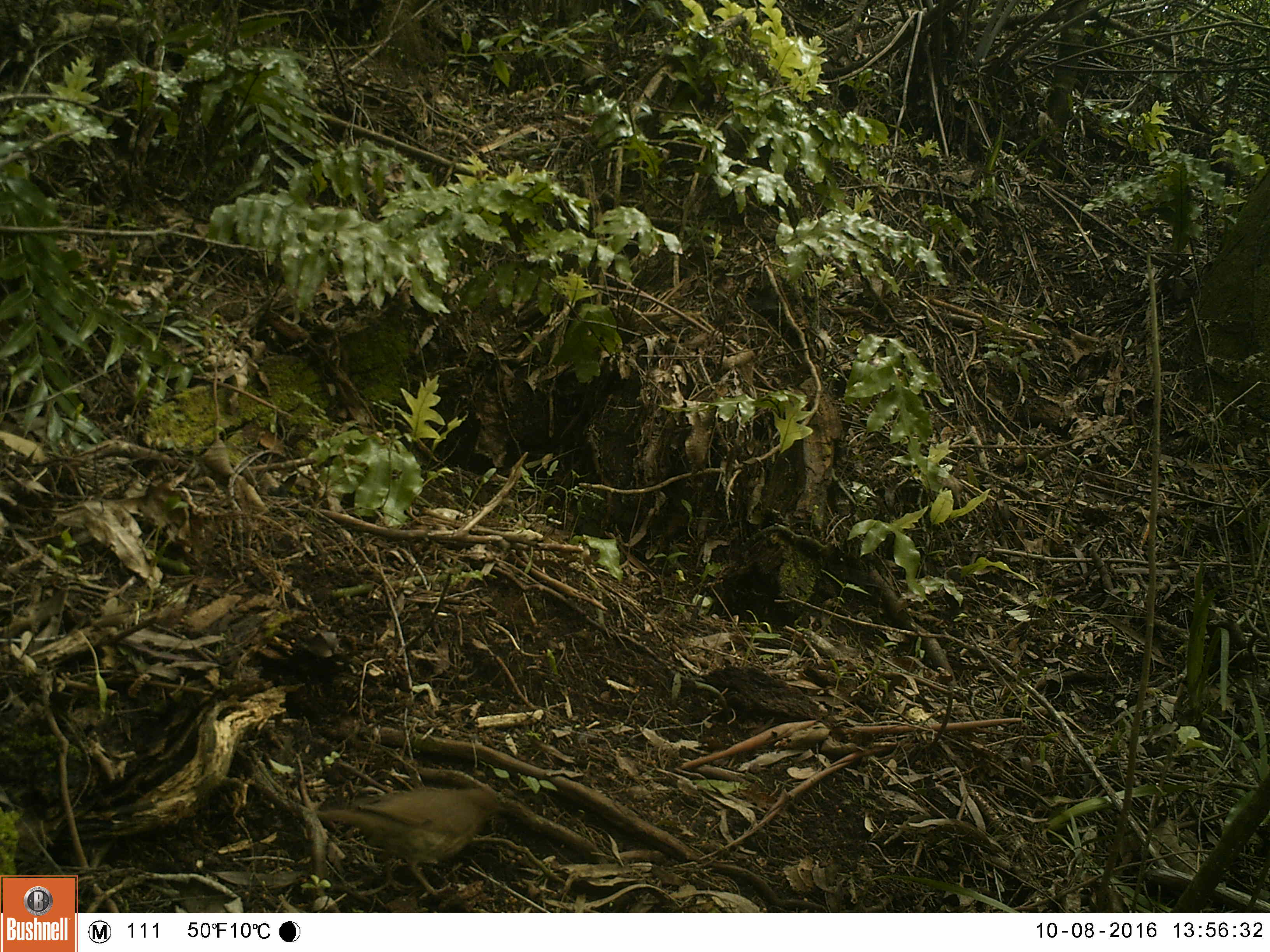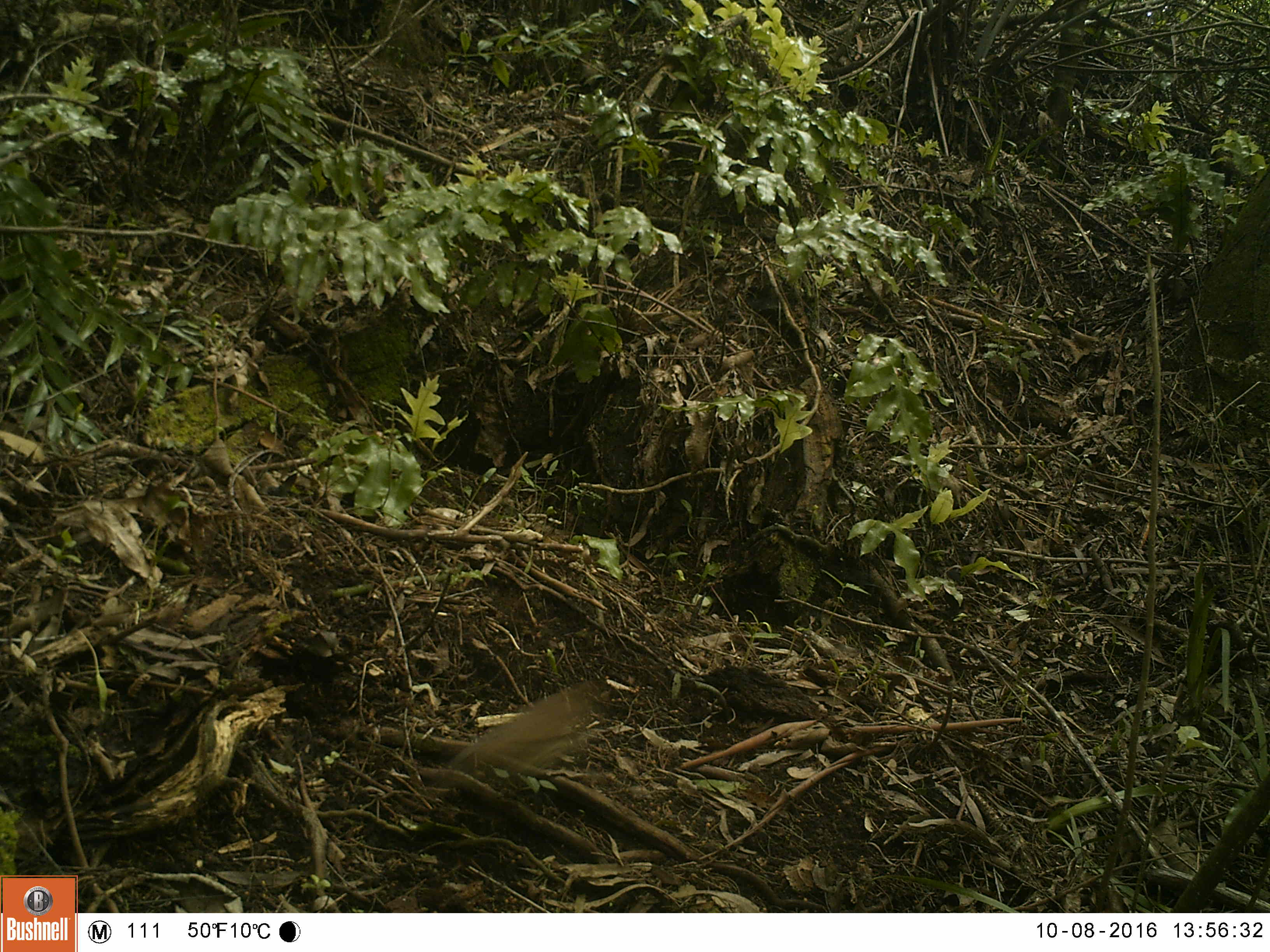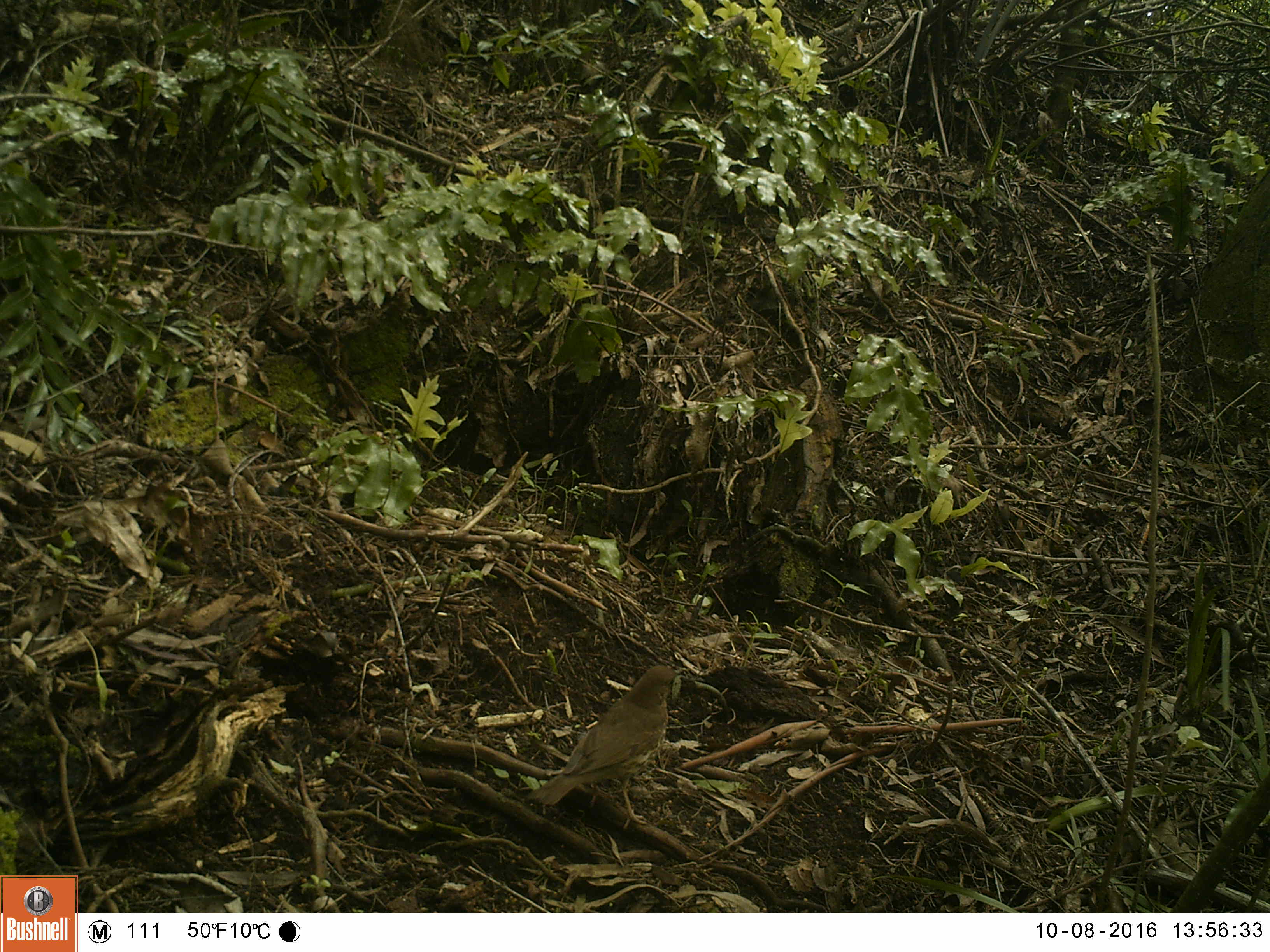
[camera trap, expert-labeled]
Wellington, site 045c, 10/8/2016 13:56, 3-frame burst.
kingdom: Animalia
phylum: Chordata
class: Aves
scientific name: Aves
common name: bird